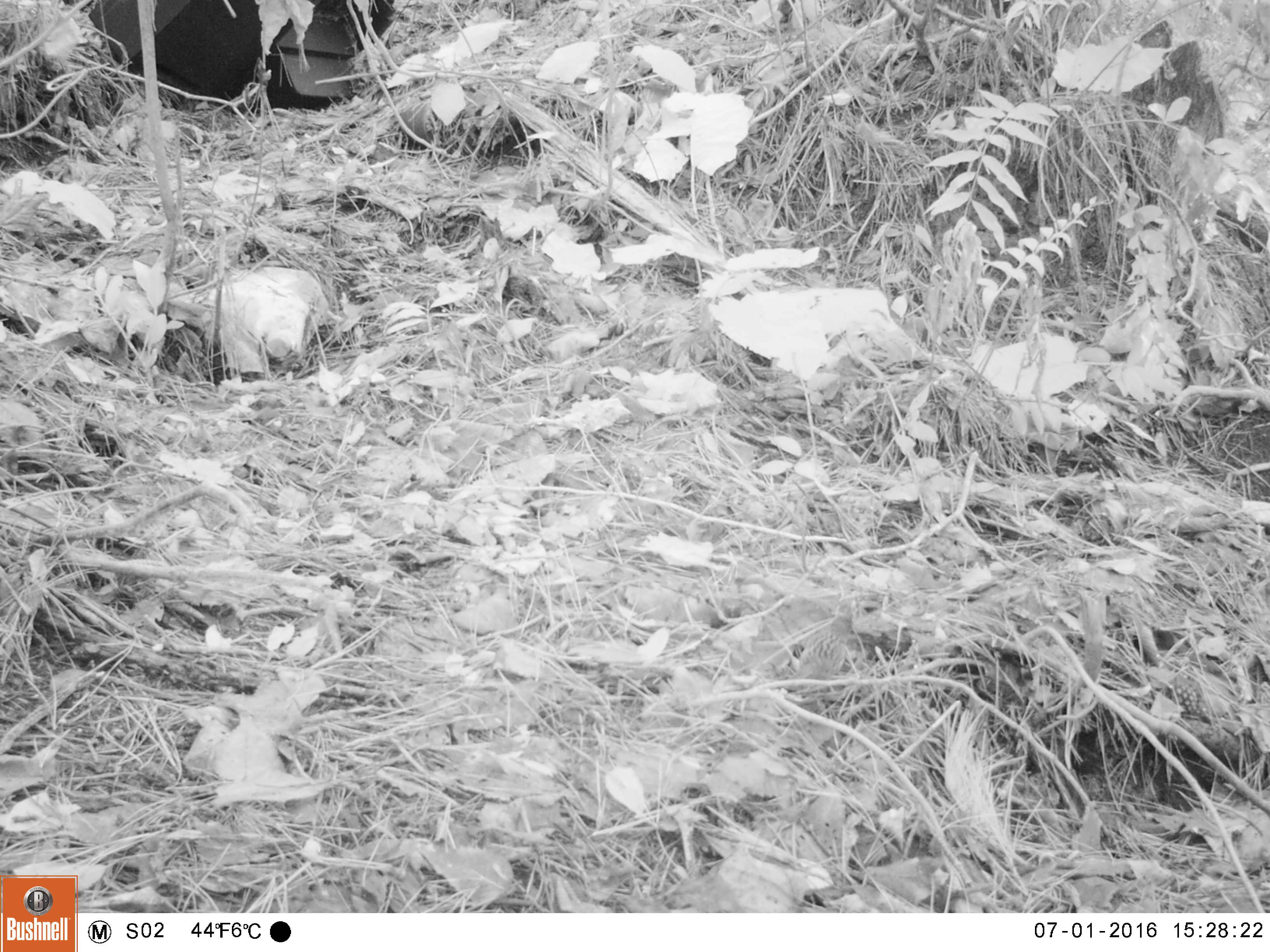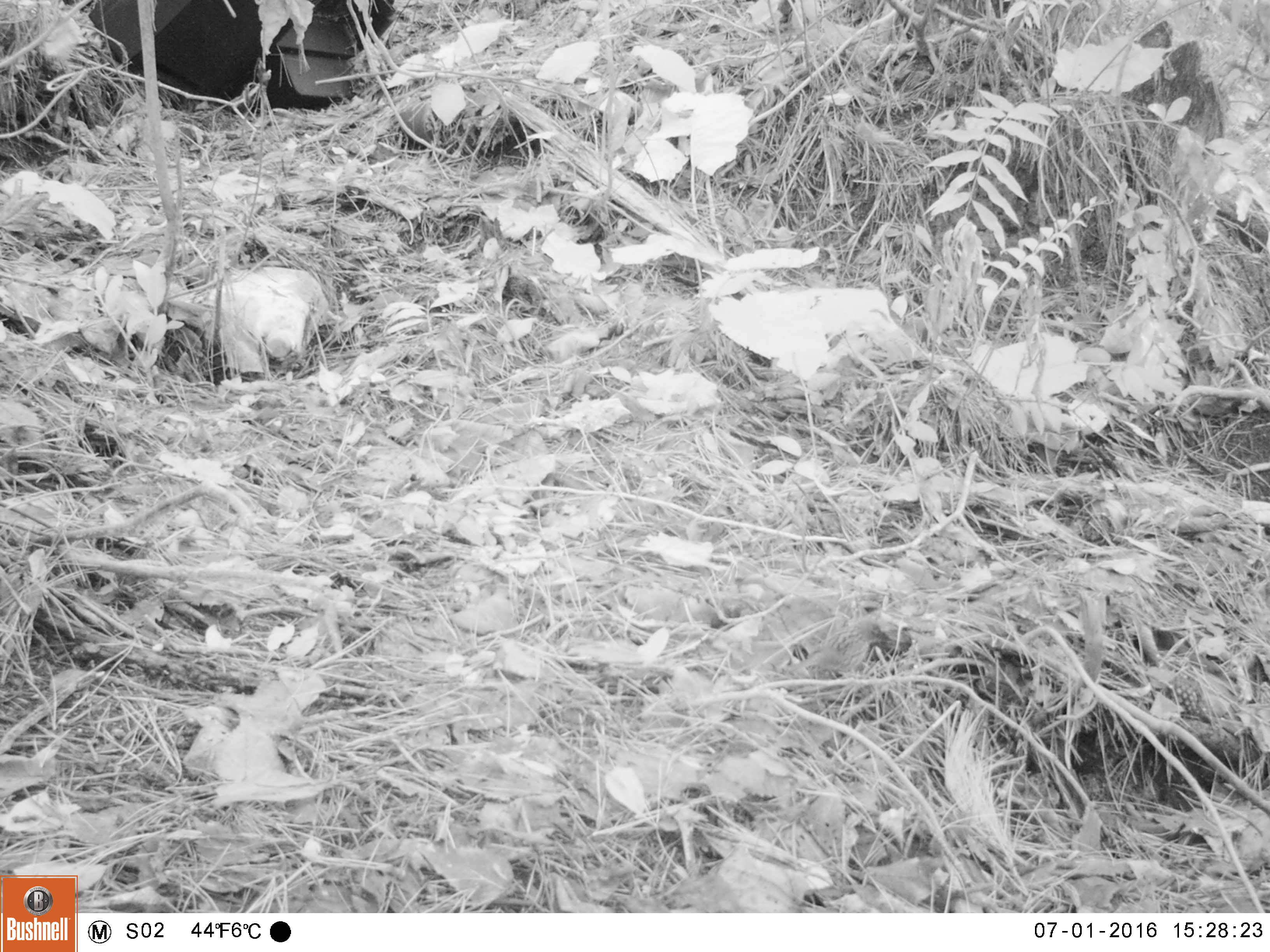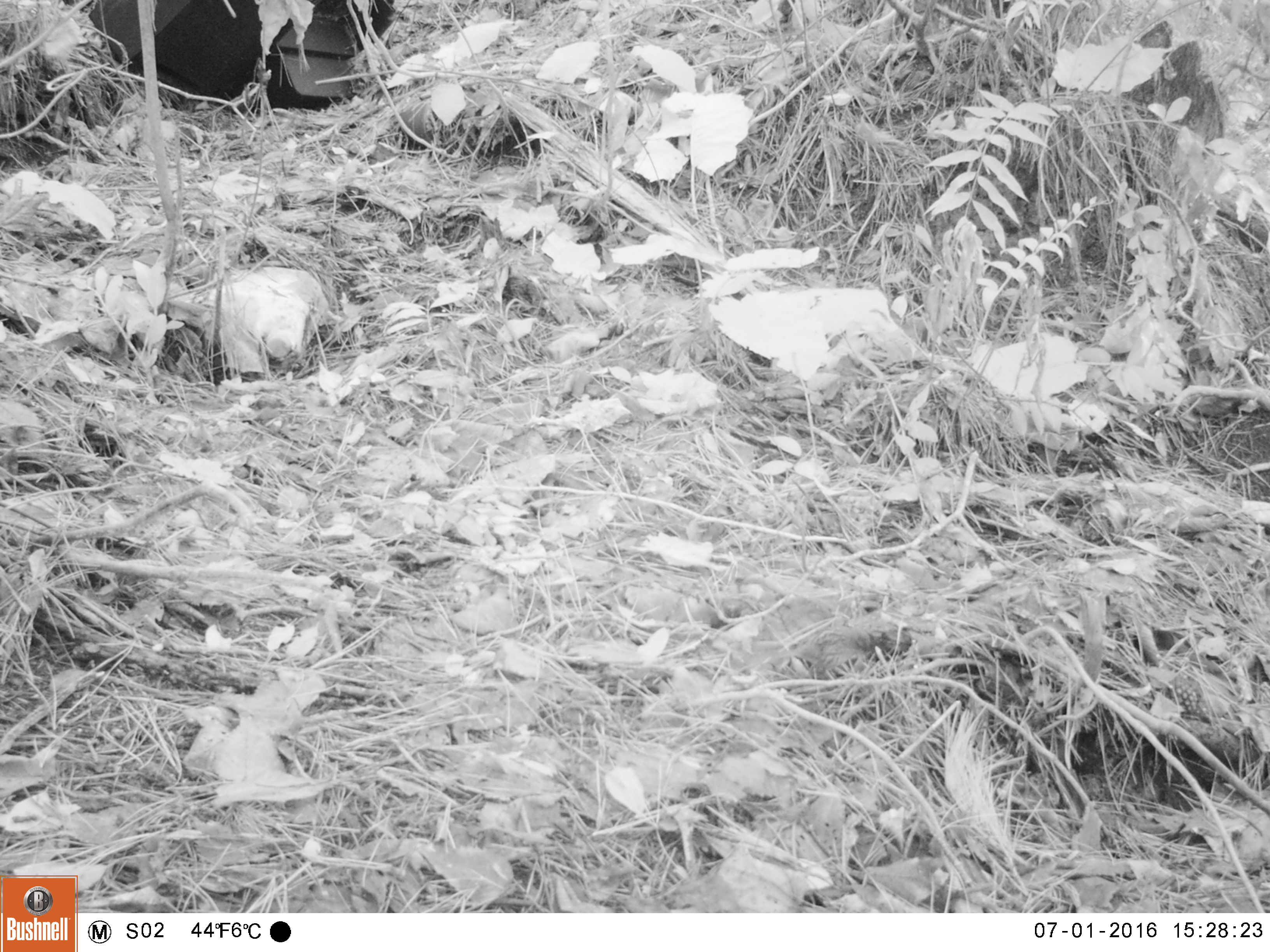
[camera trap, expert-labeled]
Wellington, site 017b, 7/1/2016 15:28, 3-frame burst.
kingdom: Animalia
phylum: Chordata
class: Aves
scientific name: Aves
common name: bird